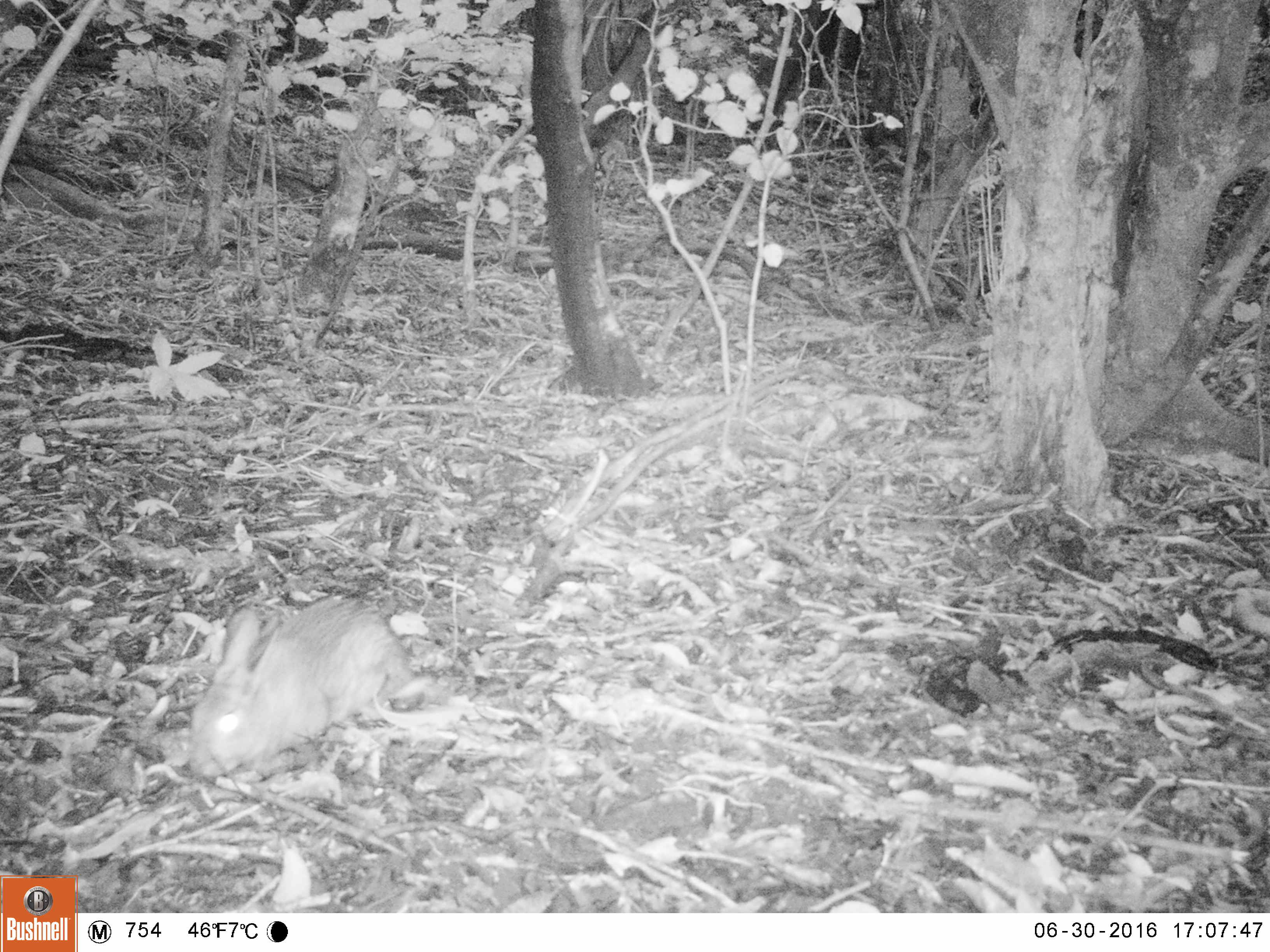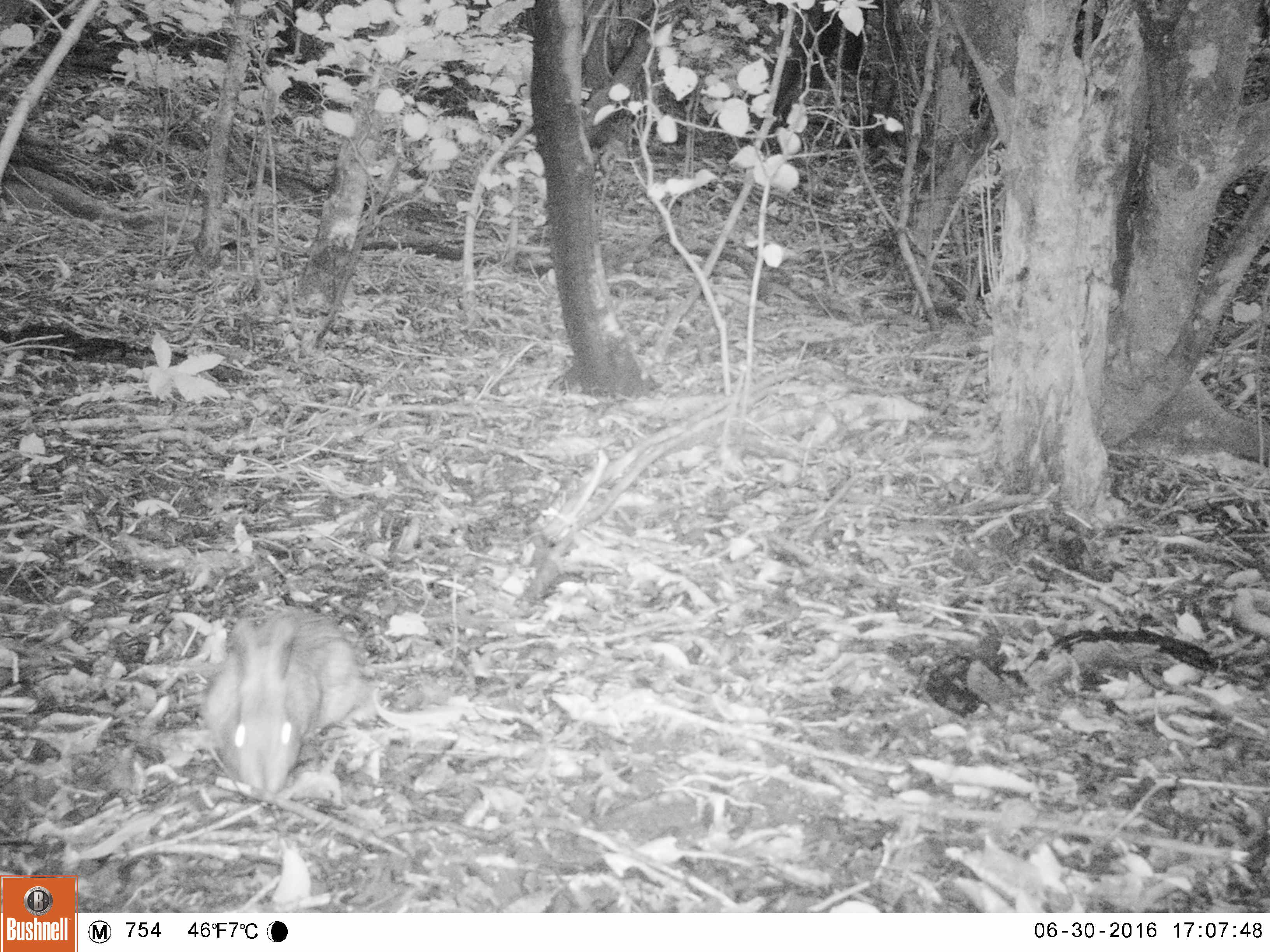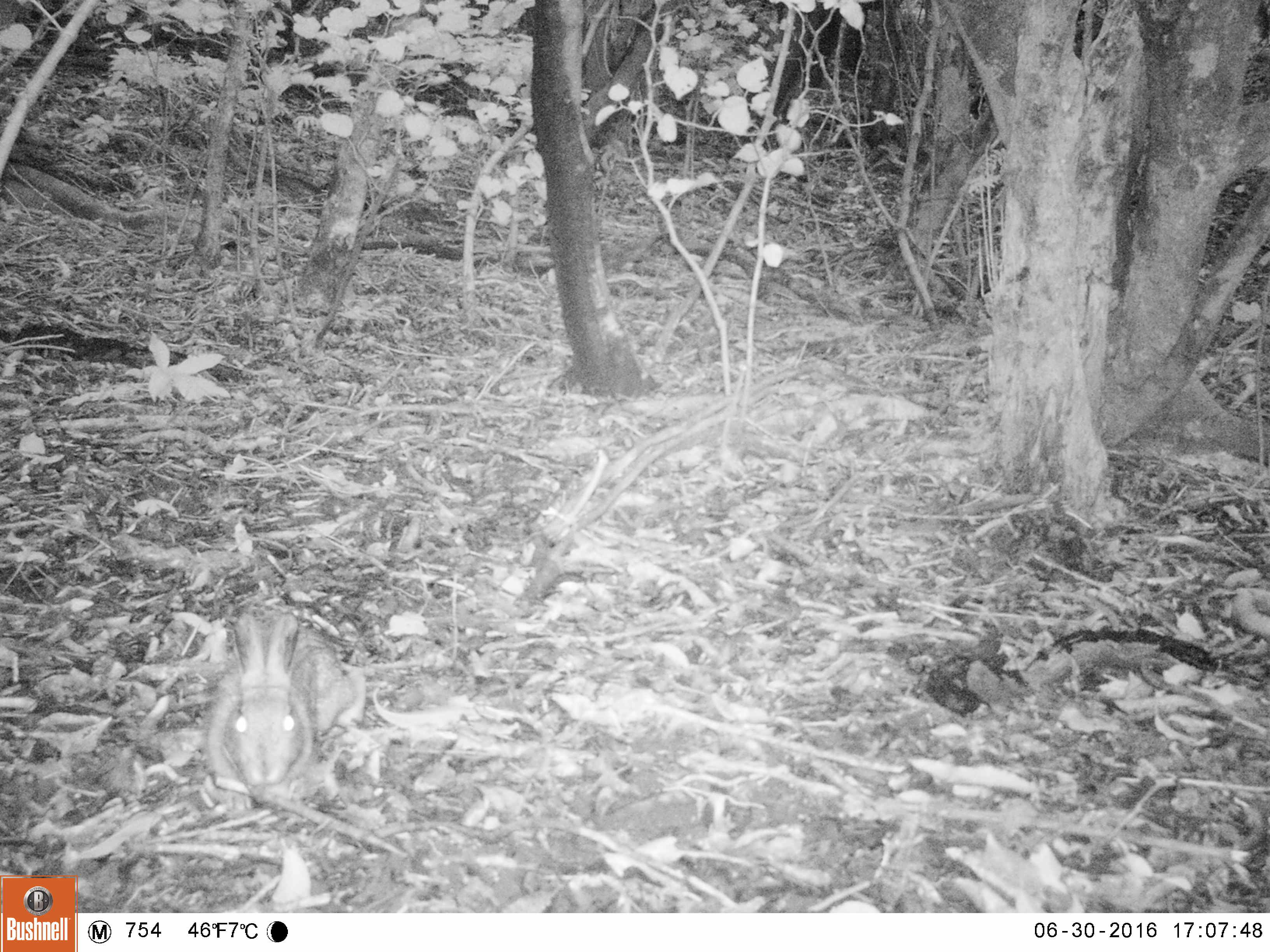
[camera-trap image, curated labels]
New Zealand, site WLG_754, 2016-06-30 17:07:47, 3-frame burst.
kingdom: Animalia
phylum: Chordata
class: Mammalia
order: Lagomorpha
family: Leporidae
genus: Oryctolagus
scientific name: Oryctolagus cuniculus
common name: european rabbit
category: rabbit